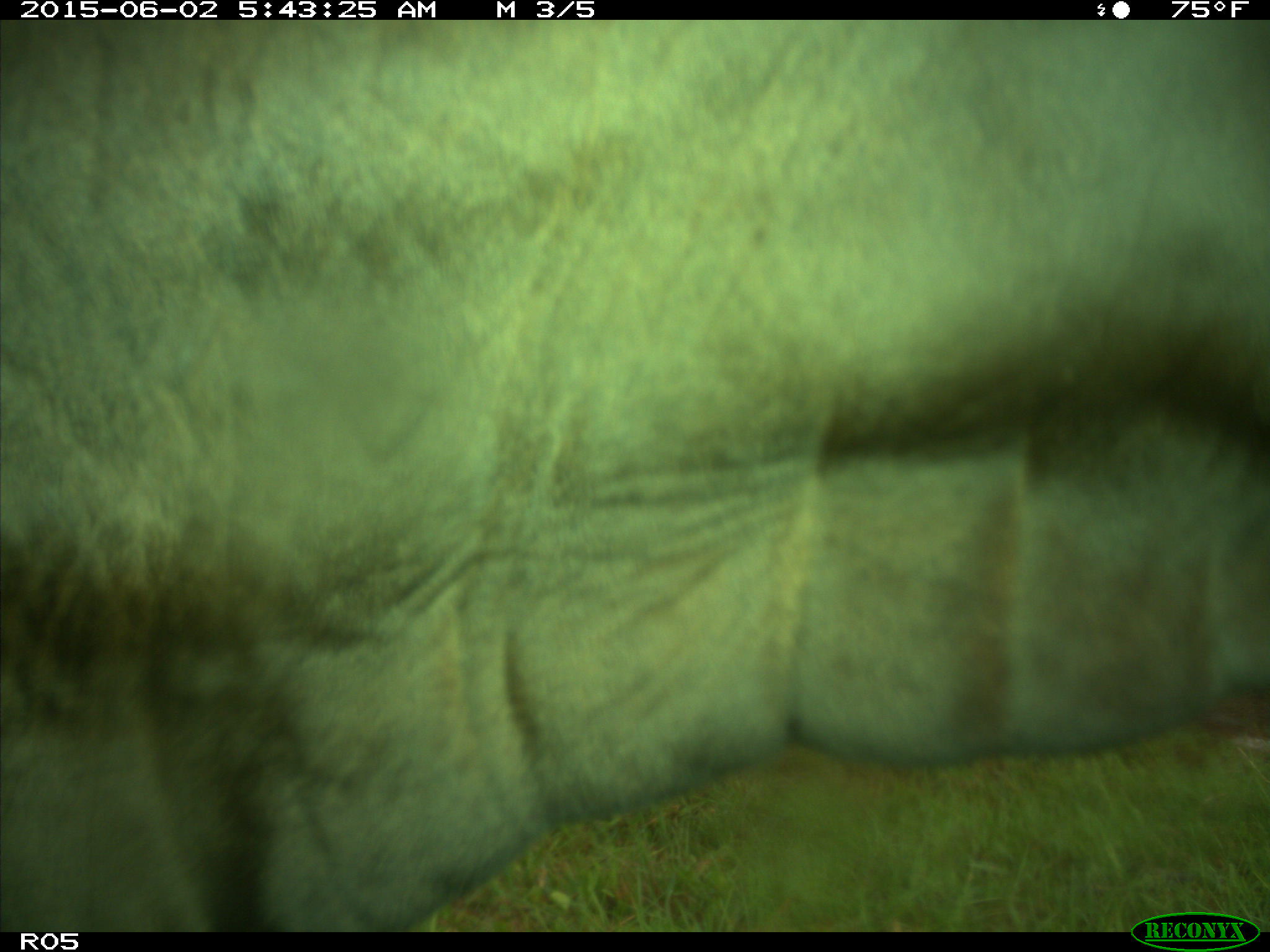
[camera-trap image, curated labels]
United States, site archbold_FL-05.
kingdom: Animalia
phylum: Chordata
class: Mammalia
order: Artiodactyla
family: Bovidae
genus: Bos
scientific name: Bos taurus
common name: domestic cow